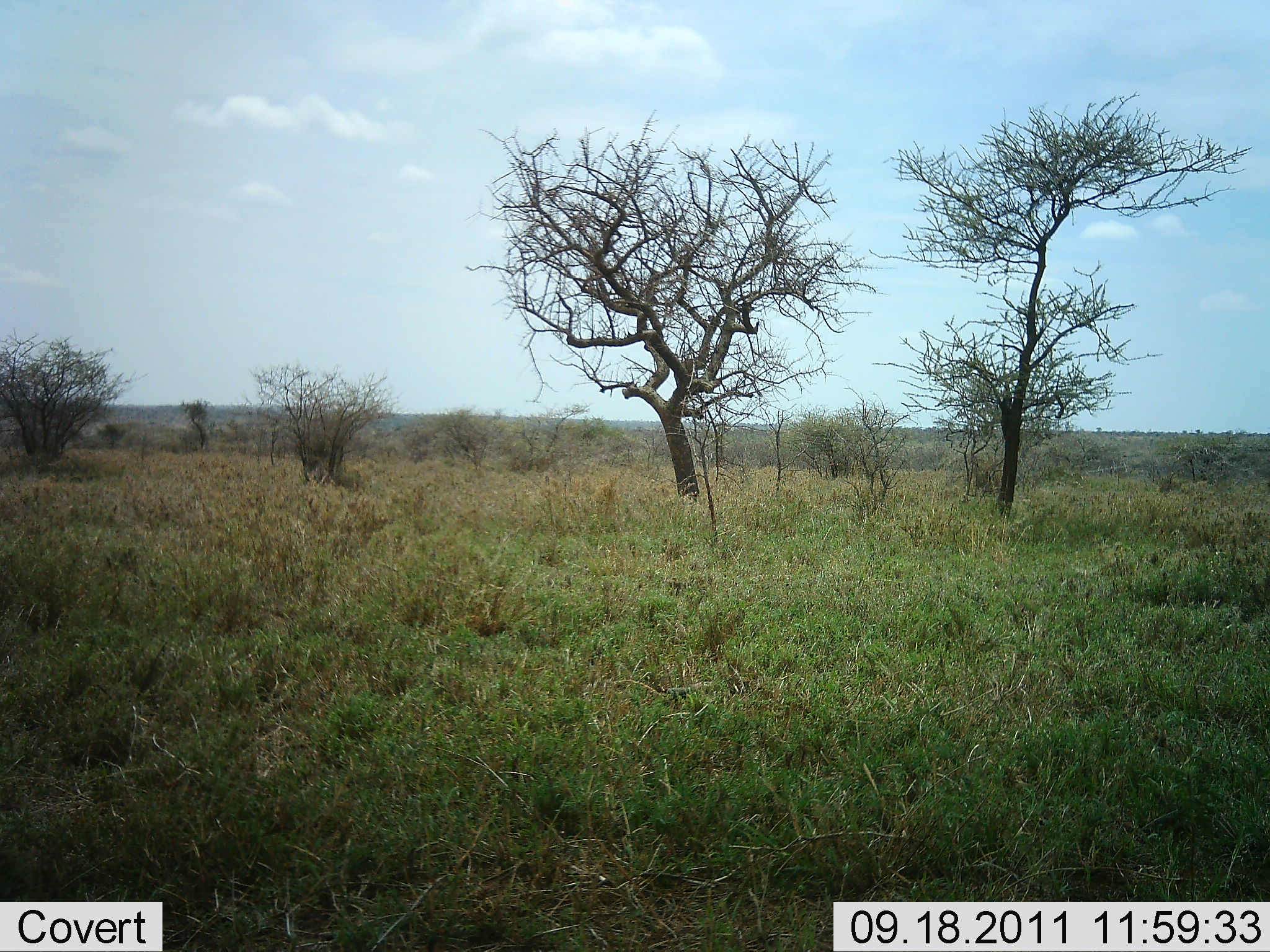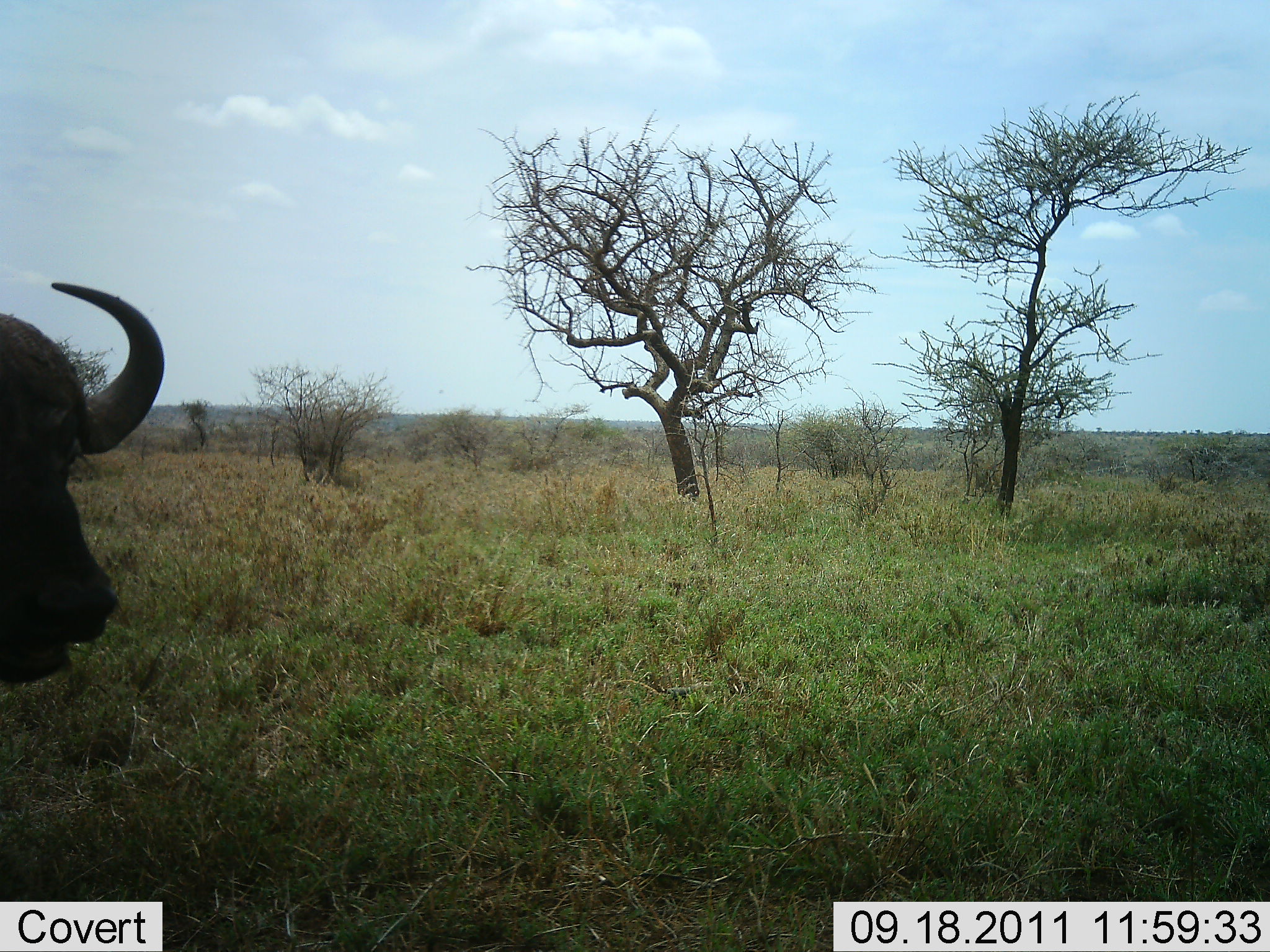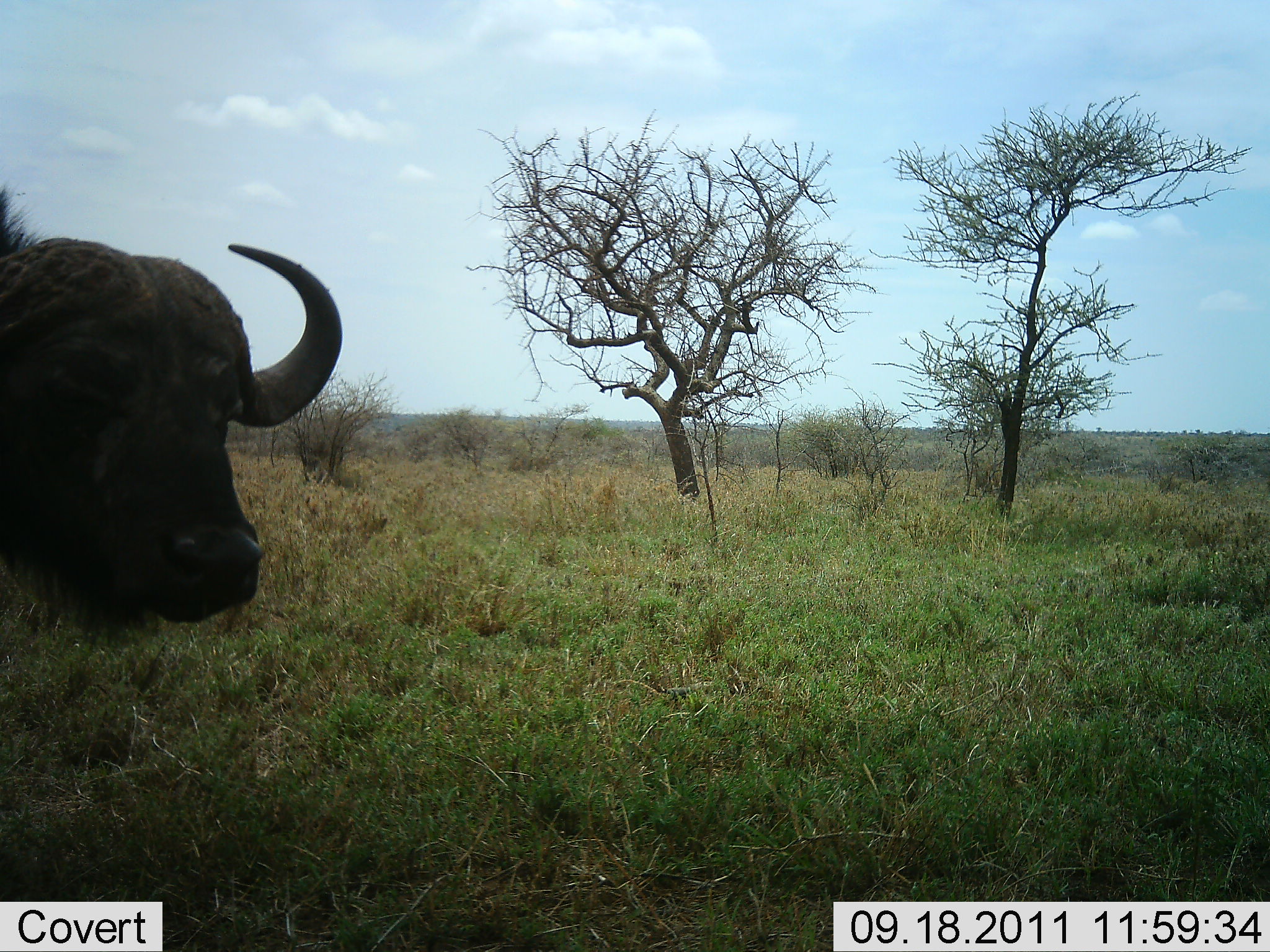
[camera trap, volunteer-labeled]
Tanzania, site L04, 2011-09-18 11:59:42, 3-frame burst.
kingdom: Animalia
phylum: Chordata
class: Mammalia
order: Artiodactyla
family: Bovidae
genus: Syncerus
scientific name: Syncerus caffer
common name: cape buffalo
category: buffalo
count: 1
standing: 17%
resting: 0%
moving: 92%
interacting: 0%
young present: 0%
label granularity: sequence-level